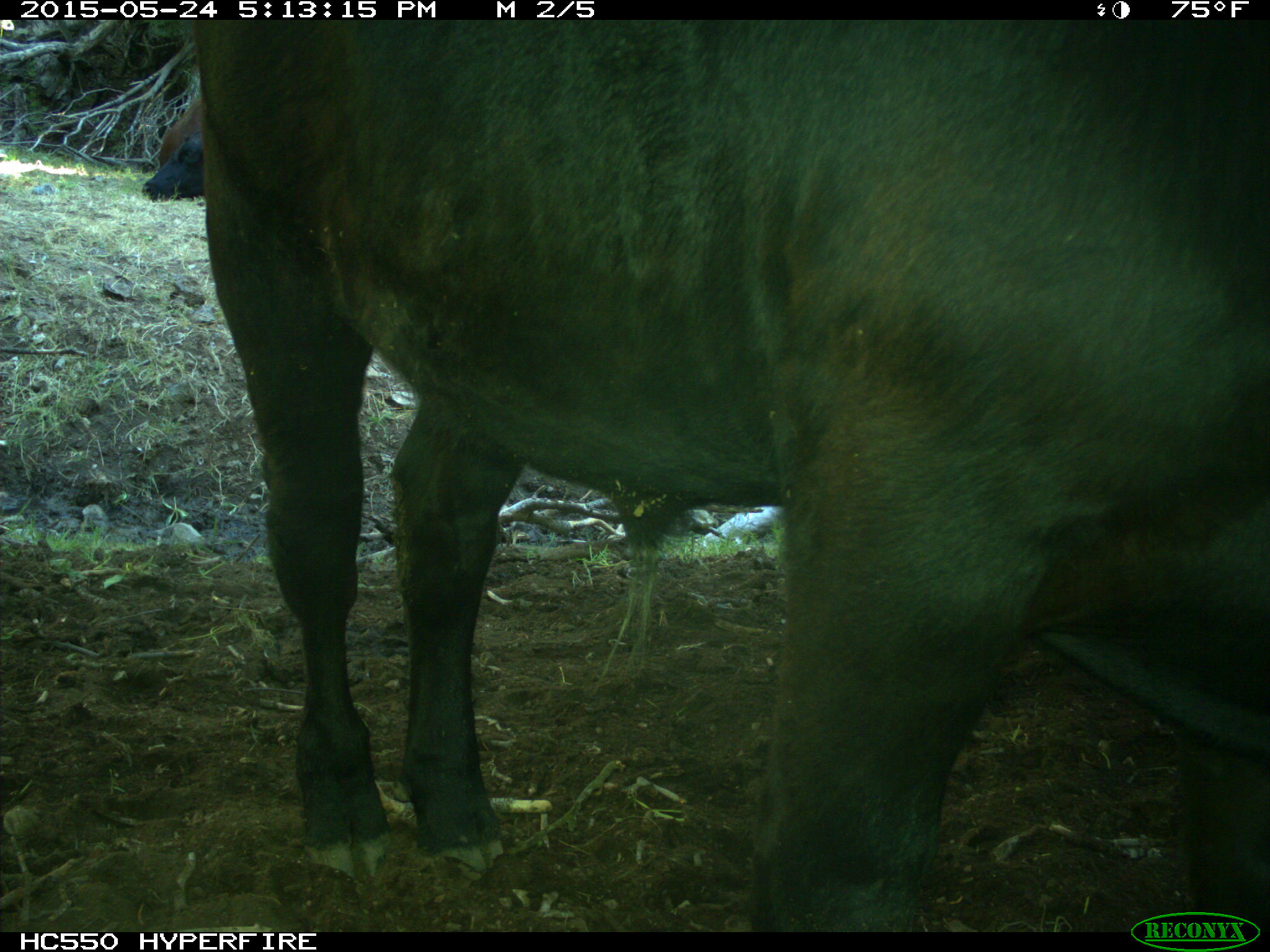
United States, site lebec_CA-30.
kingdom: Animalia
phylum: Chordata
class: Mammalia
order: Artiodactyla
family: Bovidae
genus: Bos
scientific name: Bos taurus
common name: domestic cow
Bos taurus (domestic cow).